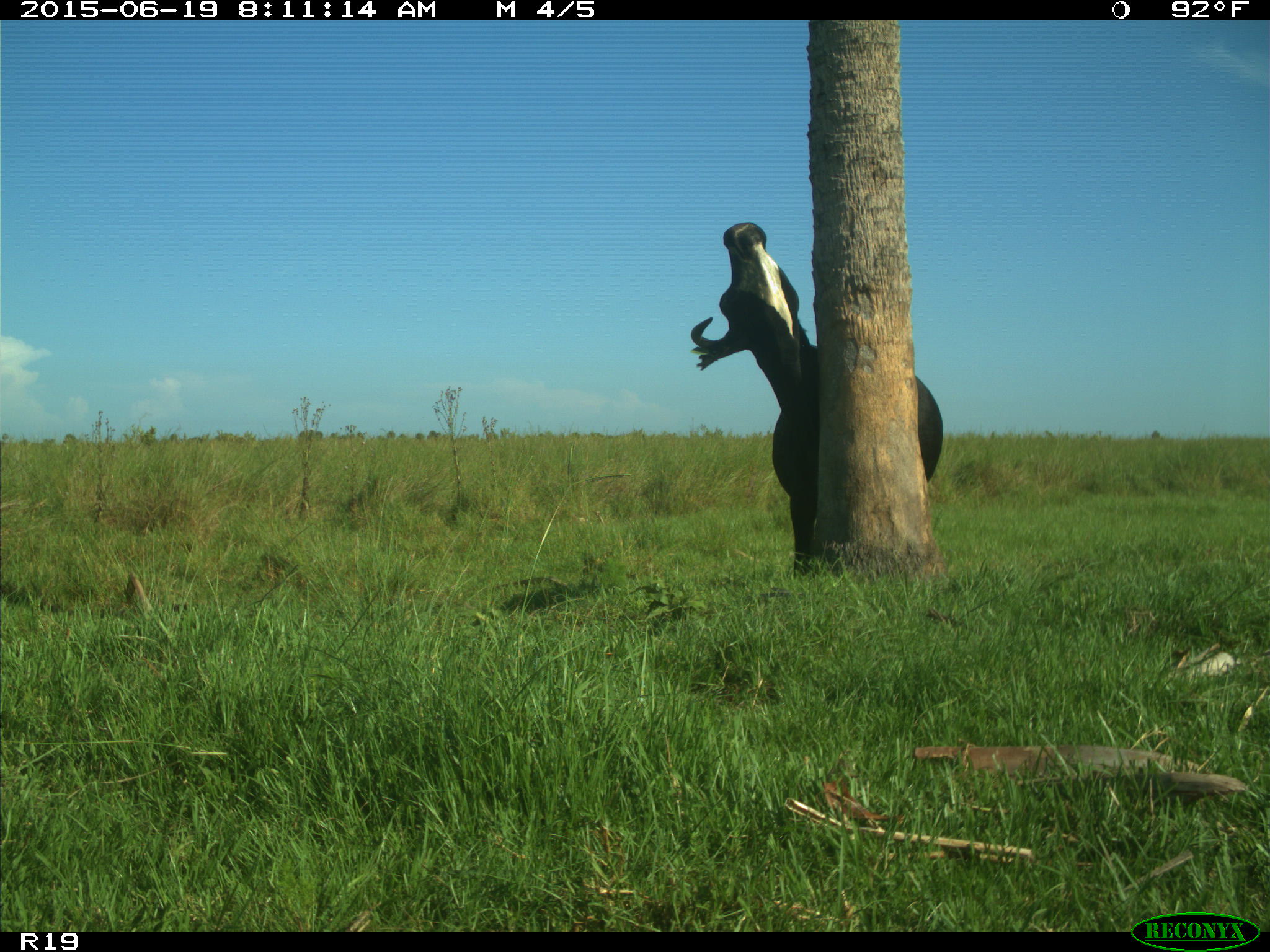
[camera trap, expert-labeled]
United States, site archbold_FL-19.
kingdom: Animalia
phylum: Chordata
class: Mammalia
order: Artiodactyla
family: Bovidae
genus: Bos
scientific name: Bos taurus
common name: domestic cow